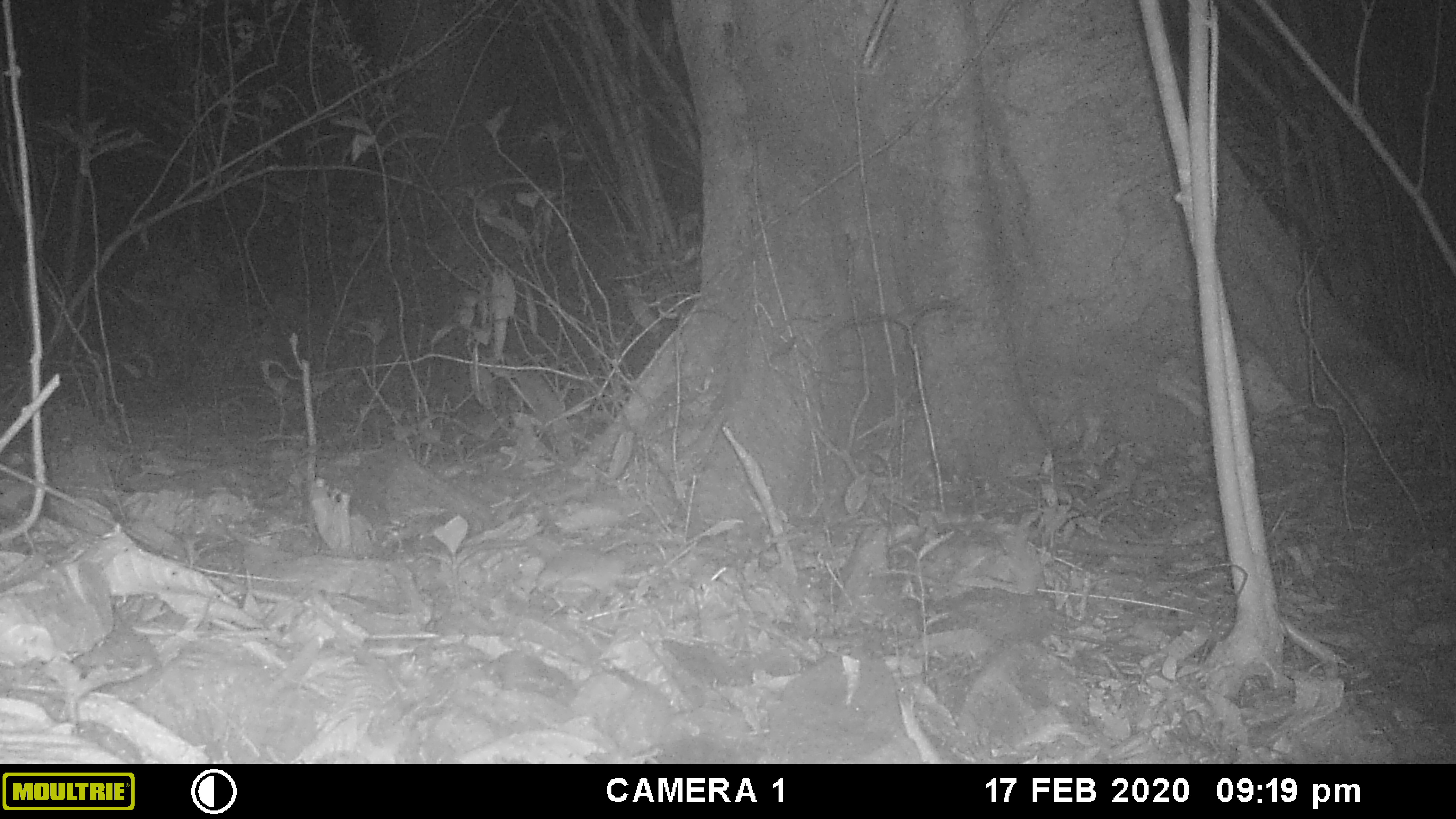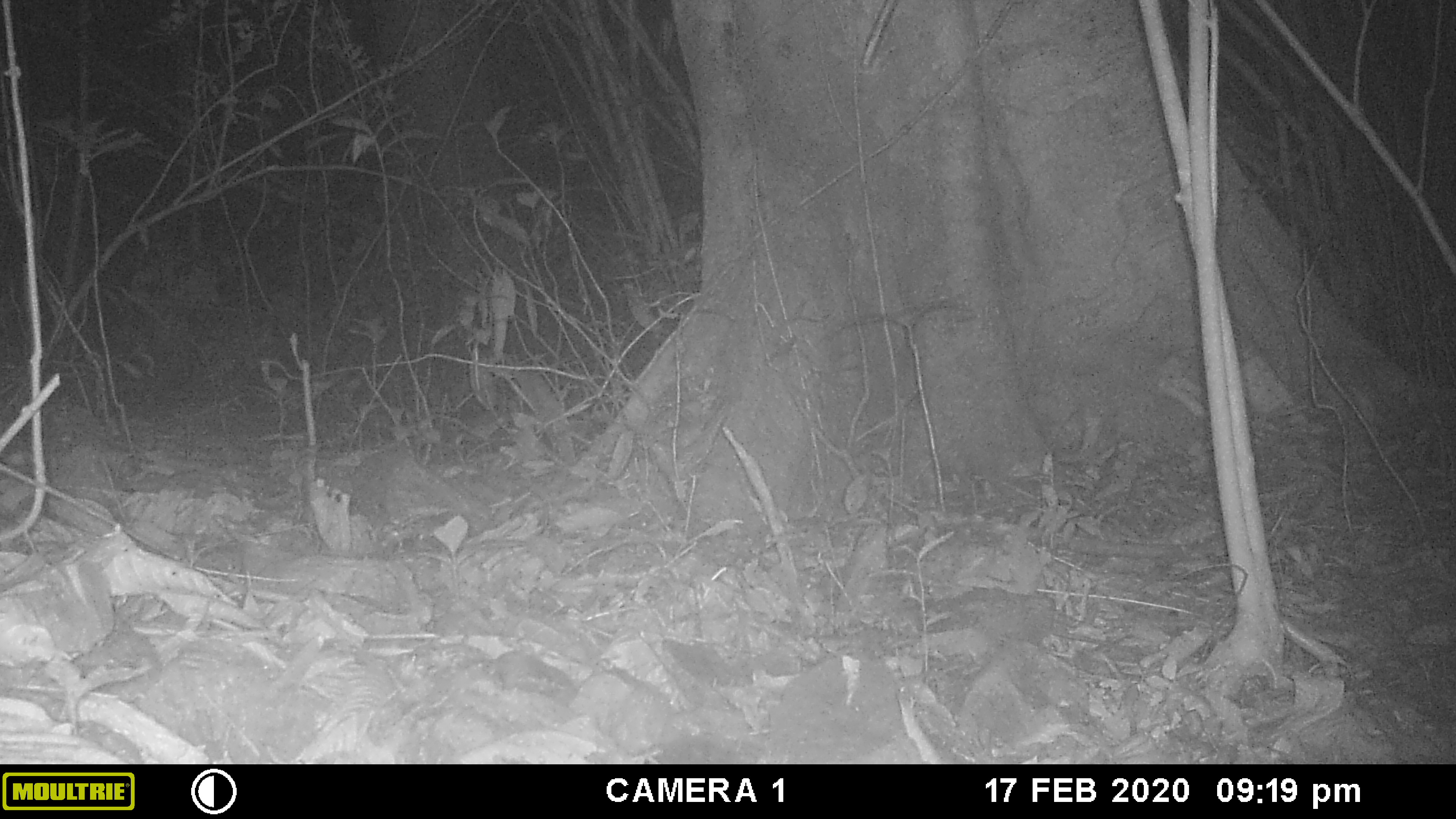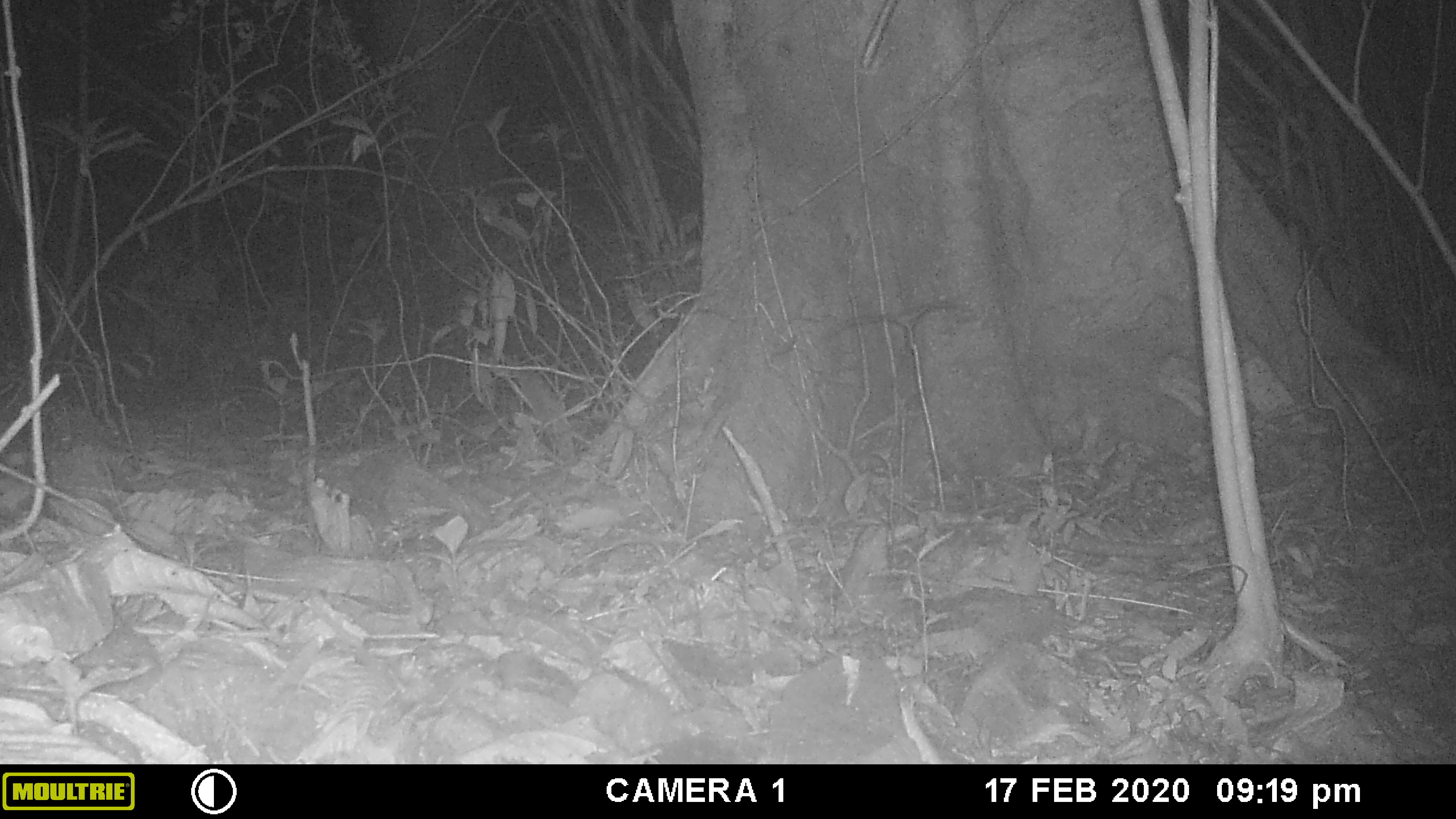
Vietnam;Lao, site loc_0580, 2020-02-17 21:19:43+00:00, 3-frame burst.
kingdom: Animalia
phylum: Chordata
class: Mammalia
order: Rodentia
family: Muridae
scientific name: Muridae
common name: old-world mice and rats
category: unidentified murid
Unidentified murid (old-world mice and rats) (Muridae). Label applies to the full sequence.